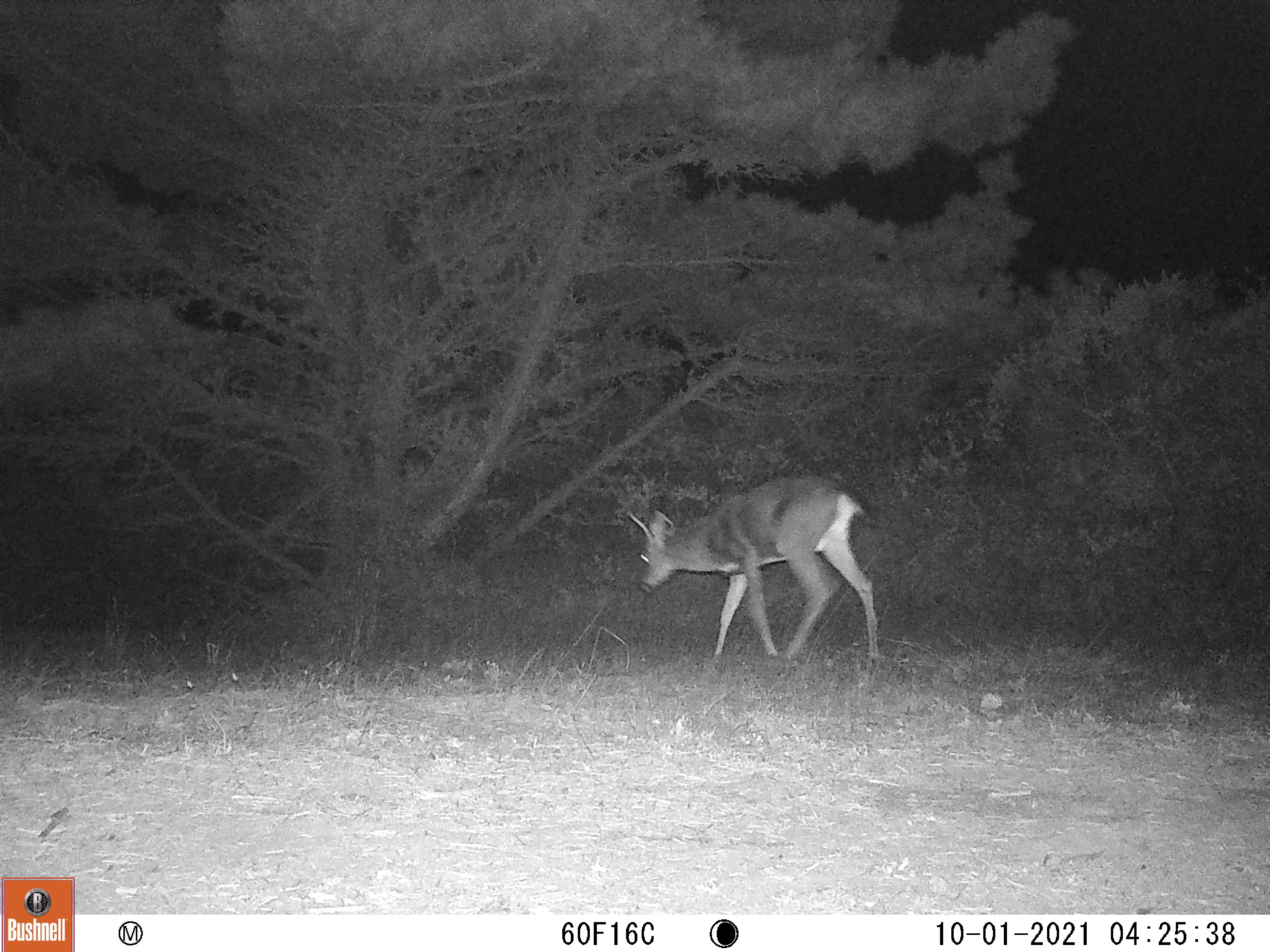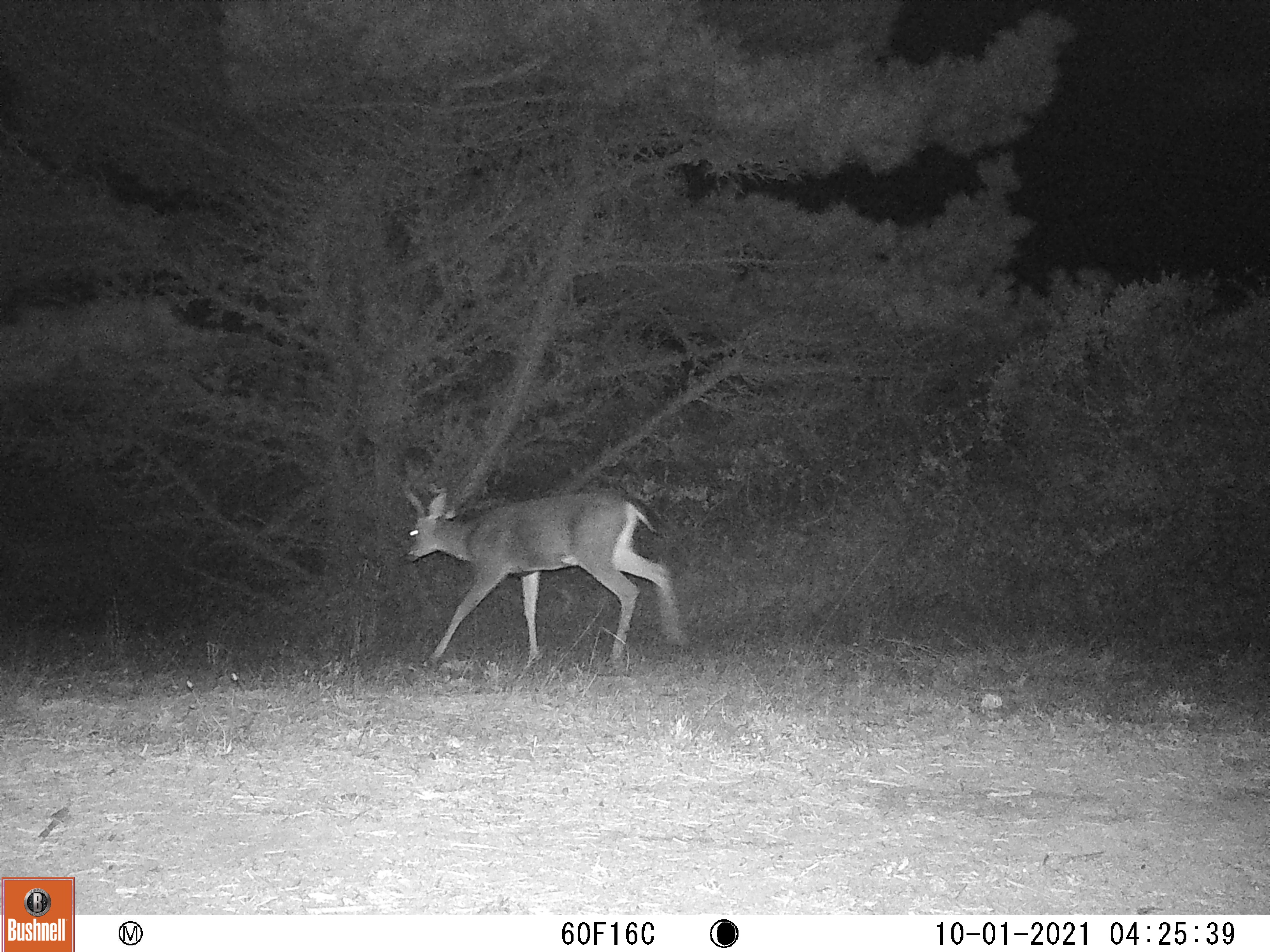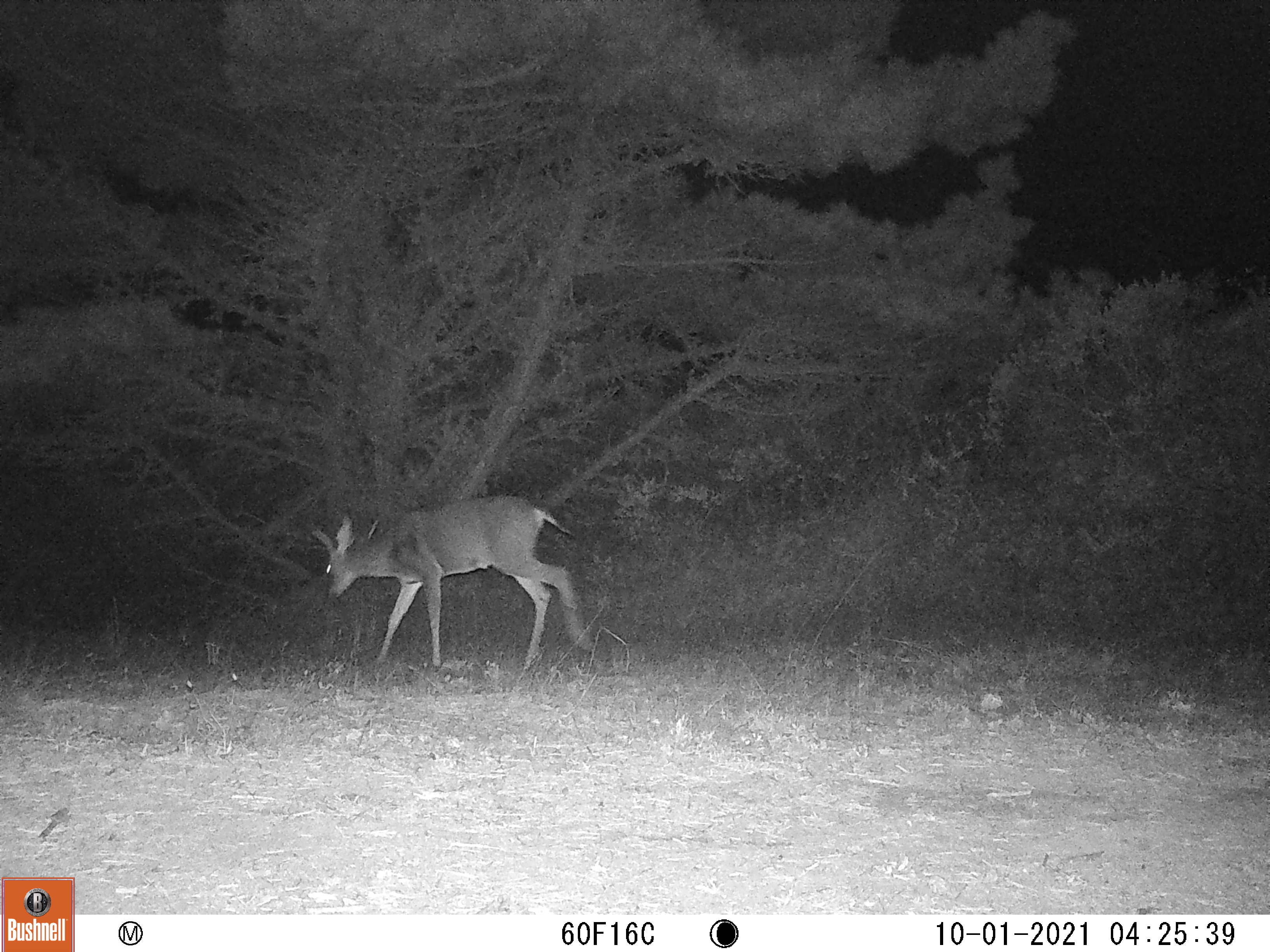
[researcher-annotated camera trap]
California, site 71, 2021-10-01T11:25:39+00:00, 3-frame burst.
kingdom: Animalia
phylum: Chordata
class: Mammalia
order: Artiodactyla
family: Cervidae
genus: Odocoileus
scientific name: Odocoileus hemionus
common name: mule deer